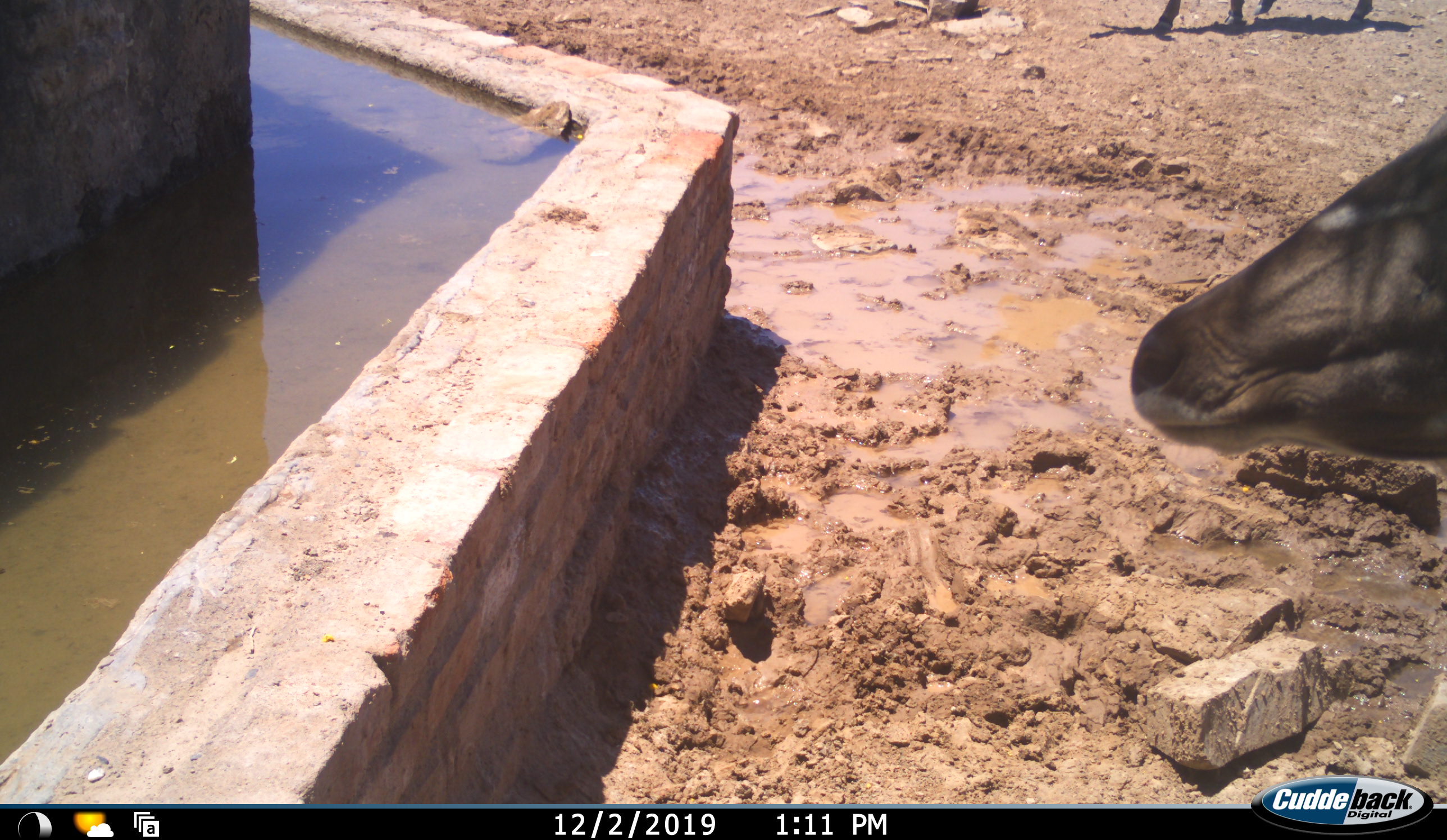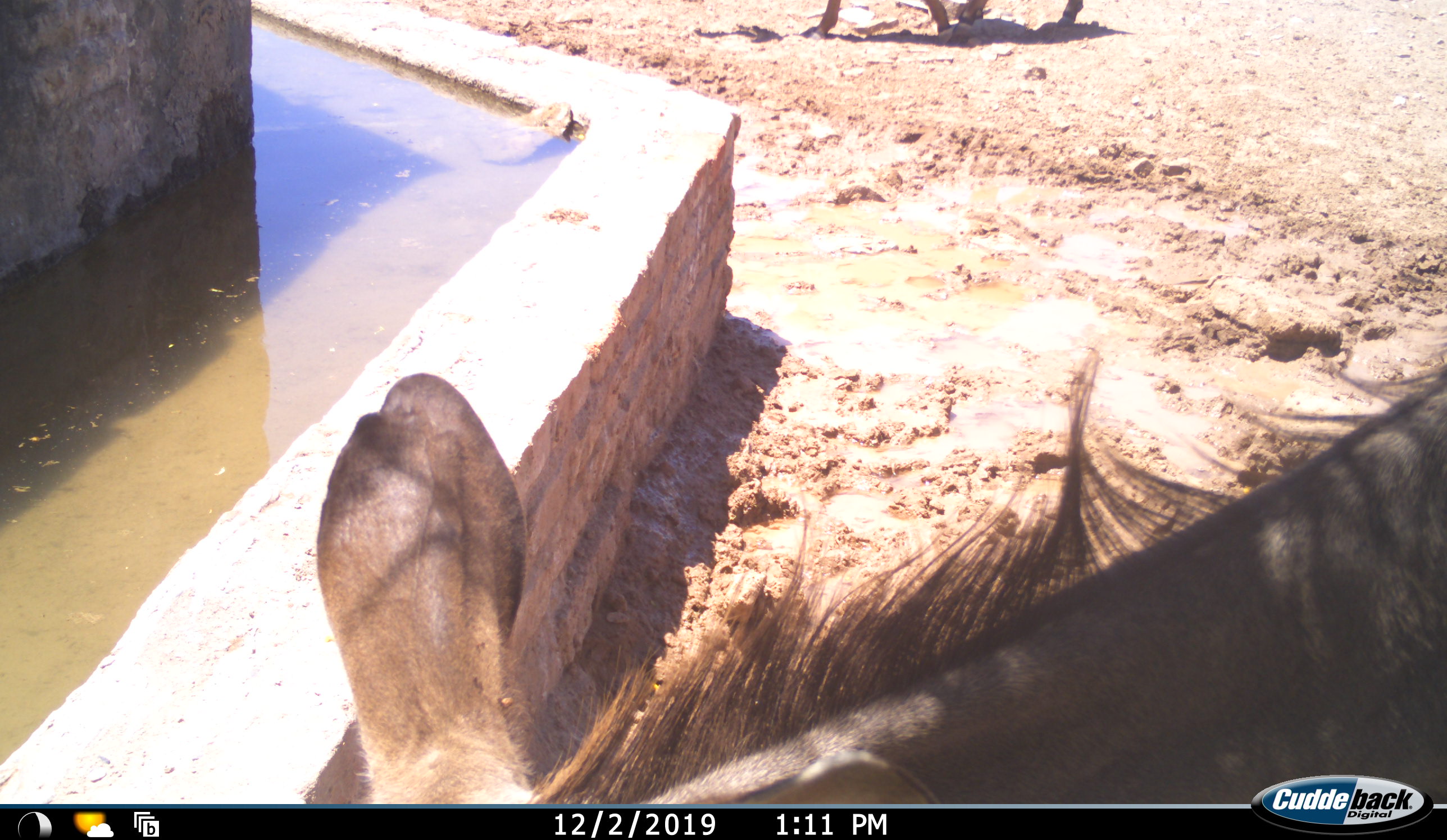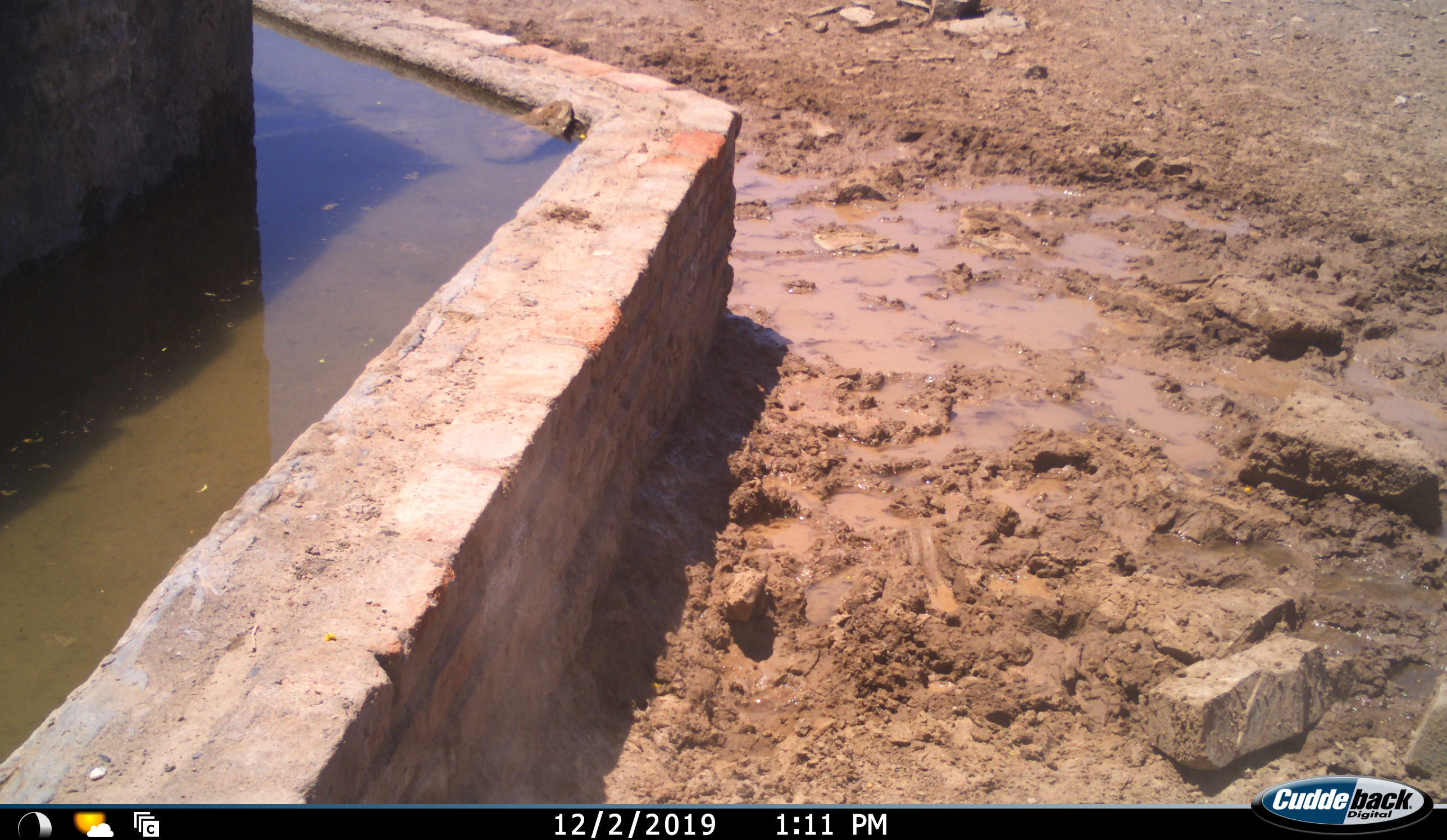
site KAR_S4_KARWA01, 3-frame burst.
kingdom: Animalia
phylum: Chordata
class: Mammalia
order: Artiodactyla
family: Bovidae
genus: Tragelaphus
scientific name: Tragelaphus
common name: kudu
Kudu (Tragelaphus), count 2. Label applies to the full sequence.